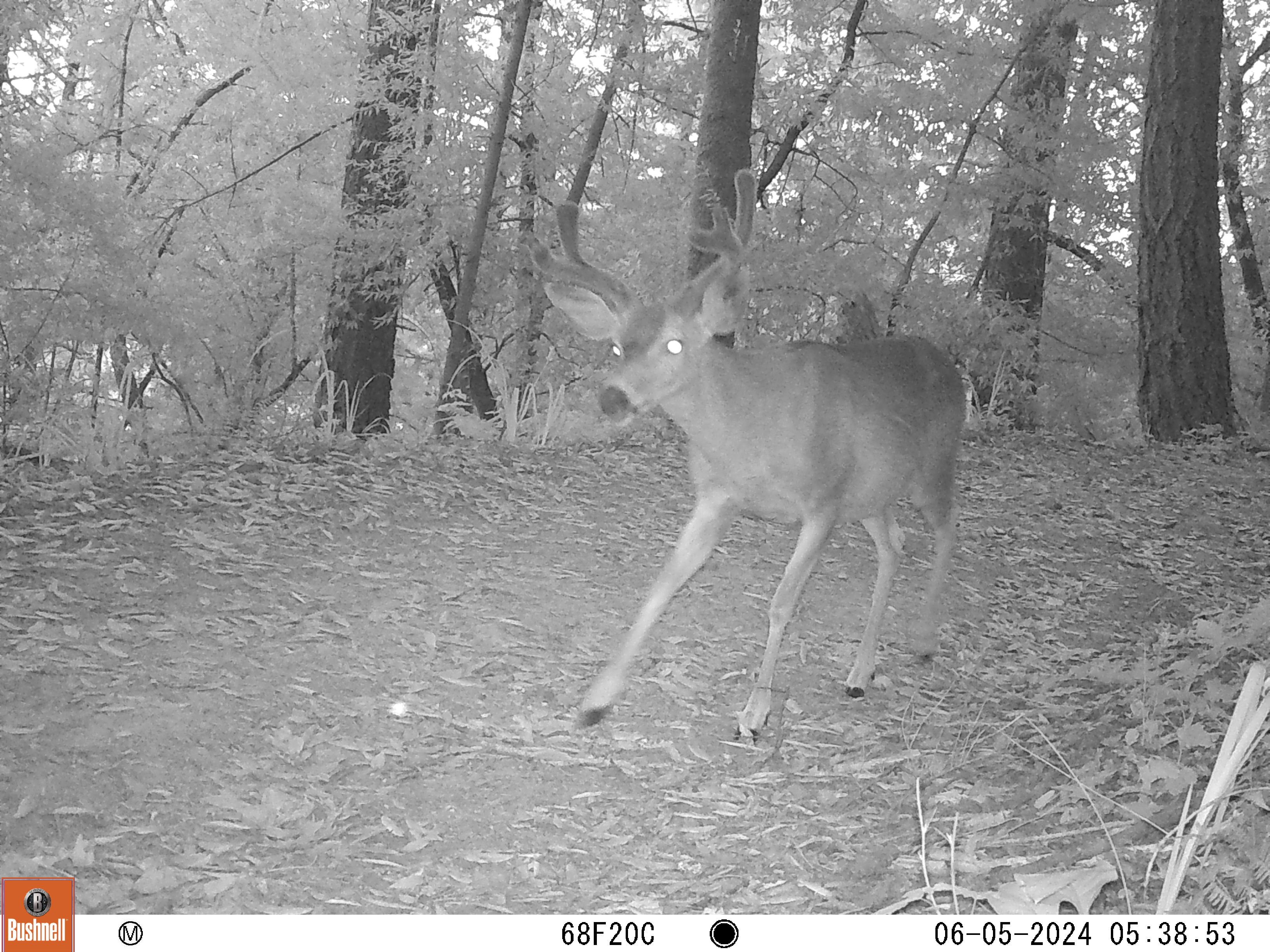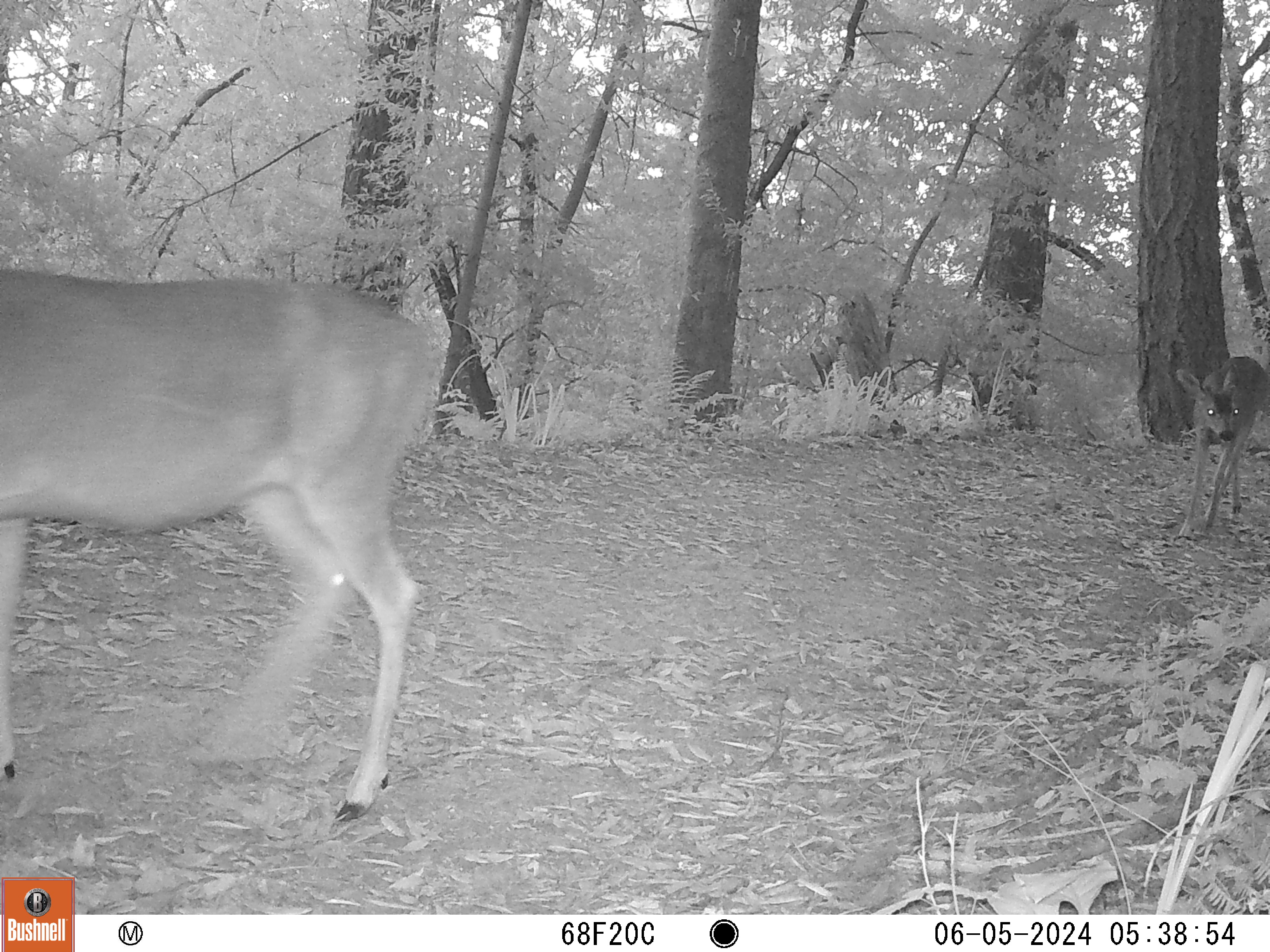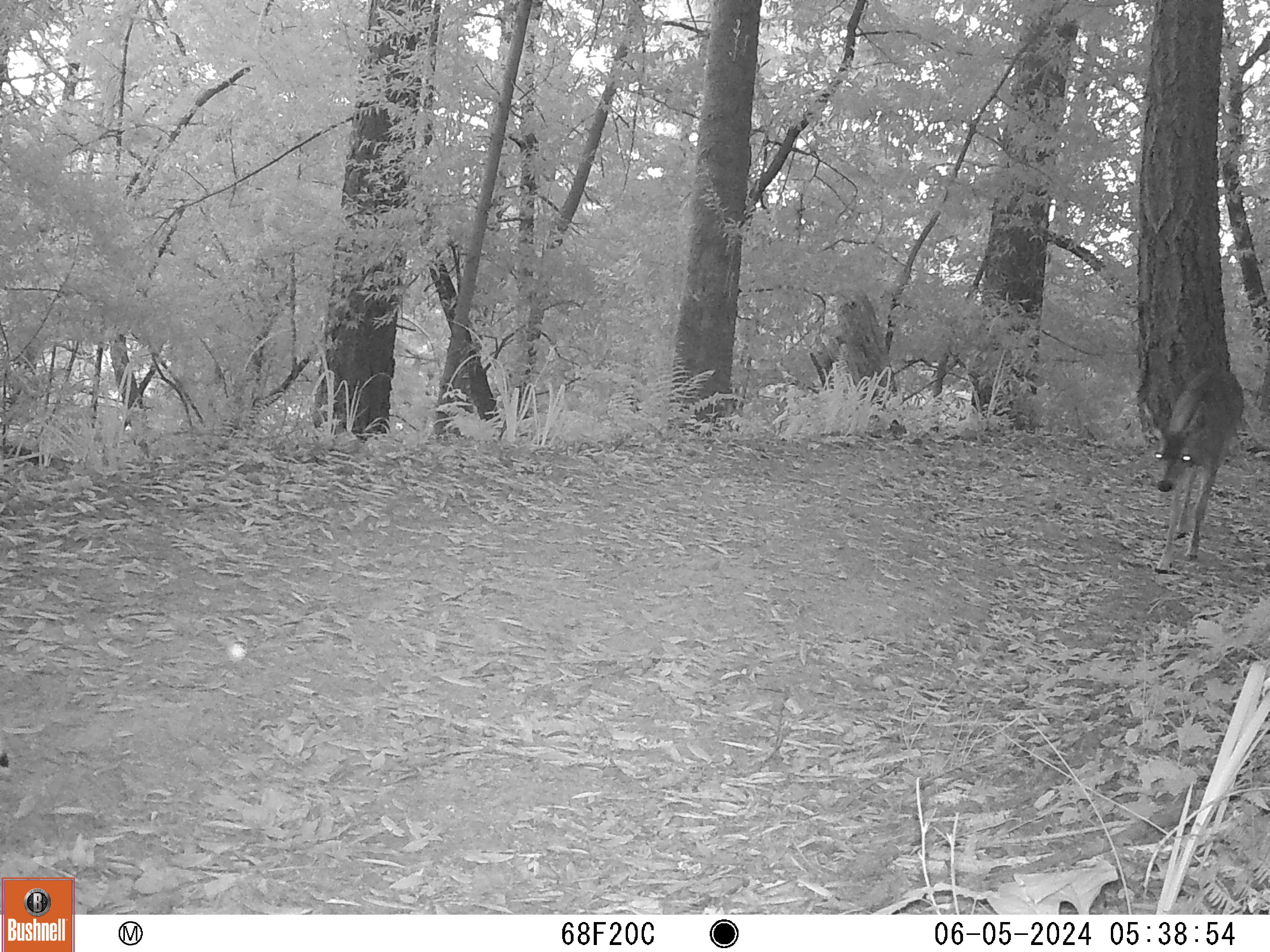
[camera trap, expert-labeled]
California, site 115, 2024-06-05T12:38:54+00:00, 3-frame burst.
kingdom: Animalia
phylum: Chordata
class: Mammalia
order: Artiodactyla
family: Cervidae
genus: Odocoileus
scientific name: Odocoileus hemionus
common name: mule deer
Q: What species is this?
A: Mule deer (Odocoileus hemionus).